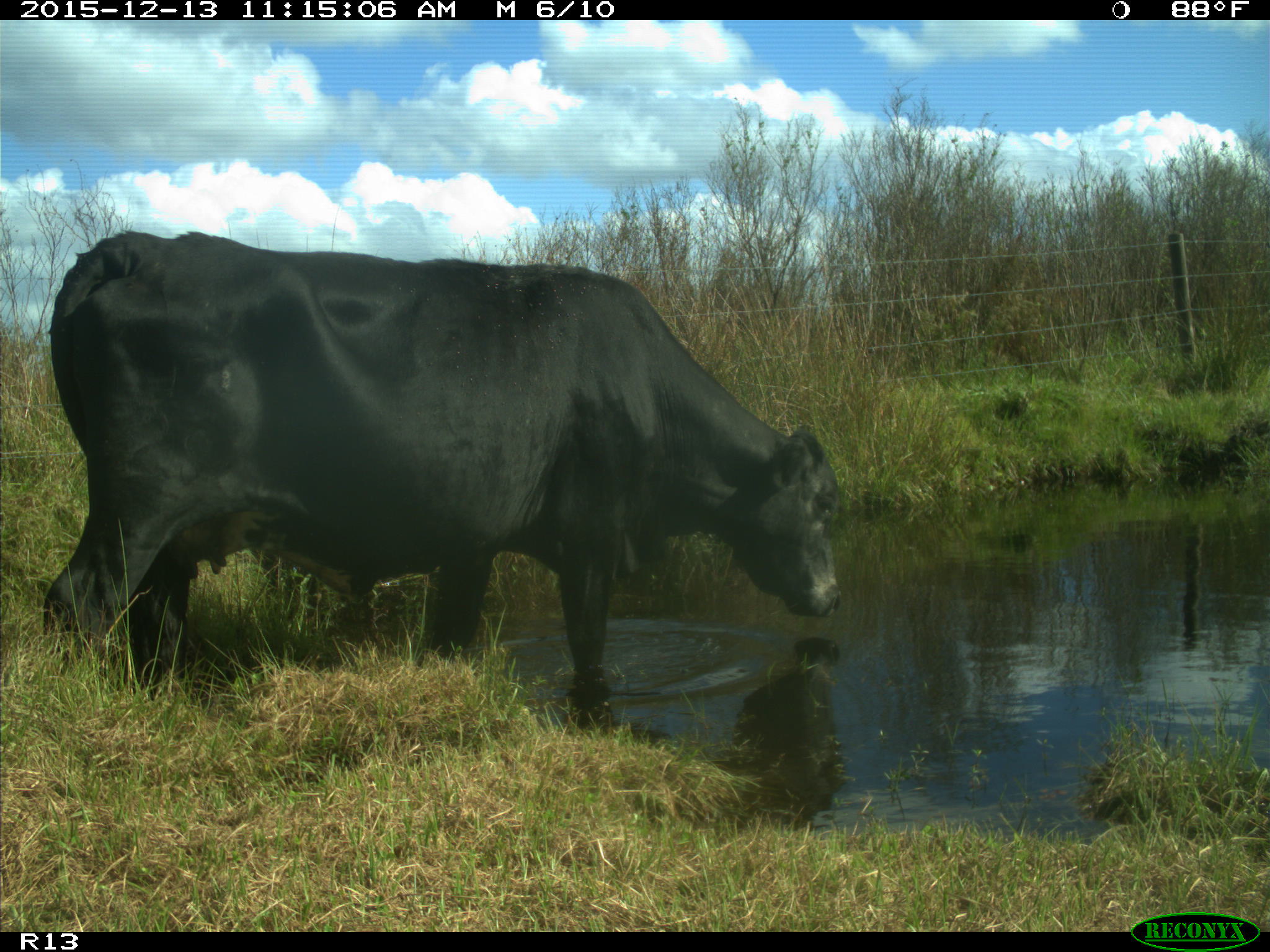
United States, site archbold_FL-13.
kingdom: Animalia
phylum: Chordata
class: Mammalia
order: Artiodactyla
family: Bovidae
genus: Bos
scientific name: Bos taurus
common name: domestic cow